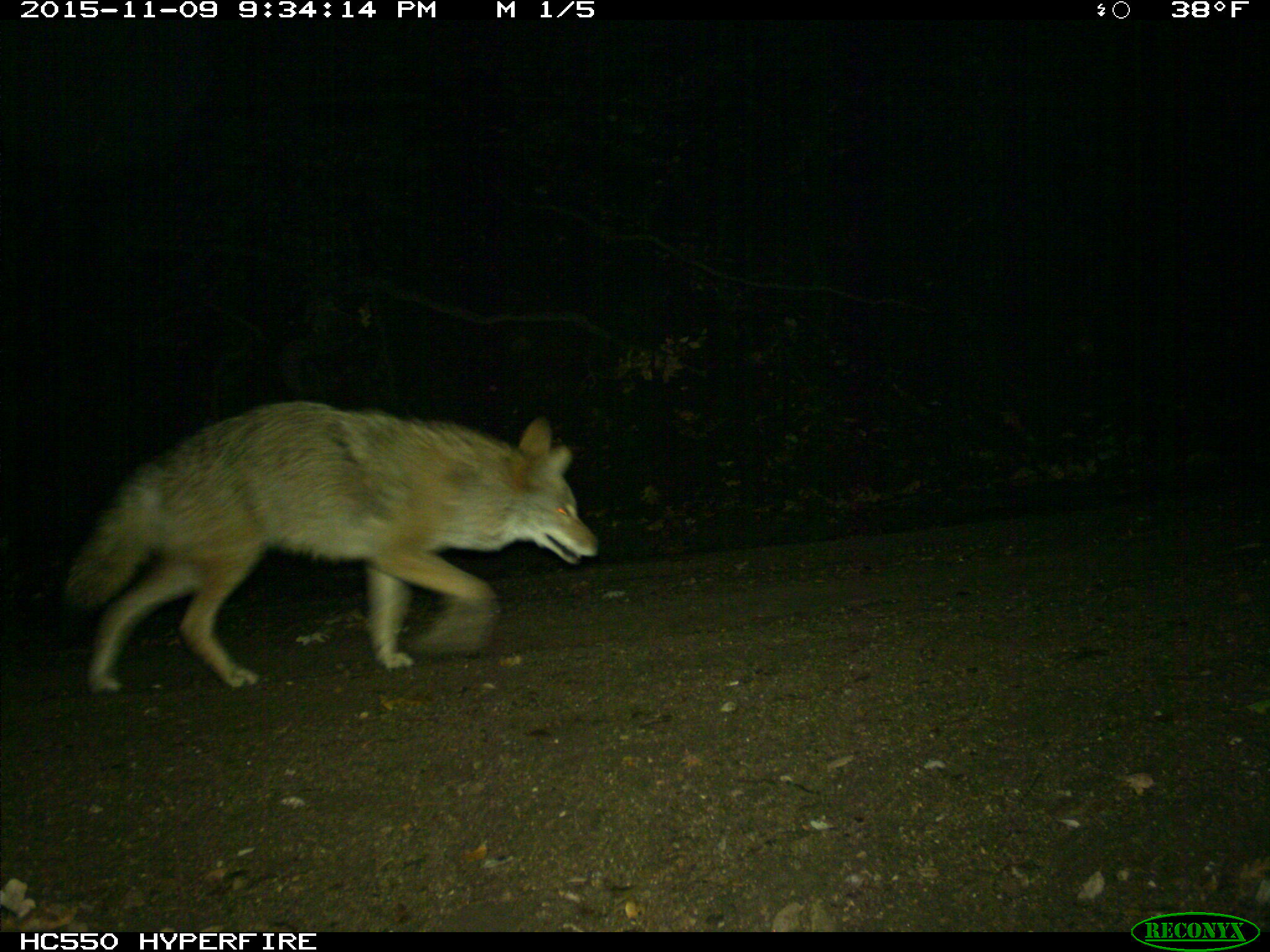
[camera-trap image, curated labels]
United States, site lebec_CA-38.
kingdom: Animalia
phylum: Chordata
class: Mammalia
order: Carnivora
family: Canidae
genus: Canis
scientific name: Canis latrans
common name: coyote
Canis latrans (coyote).